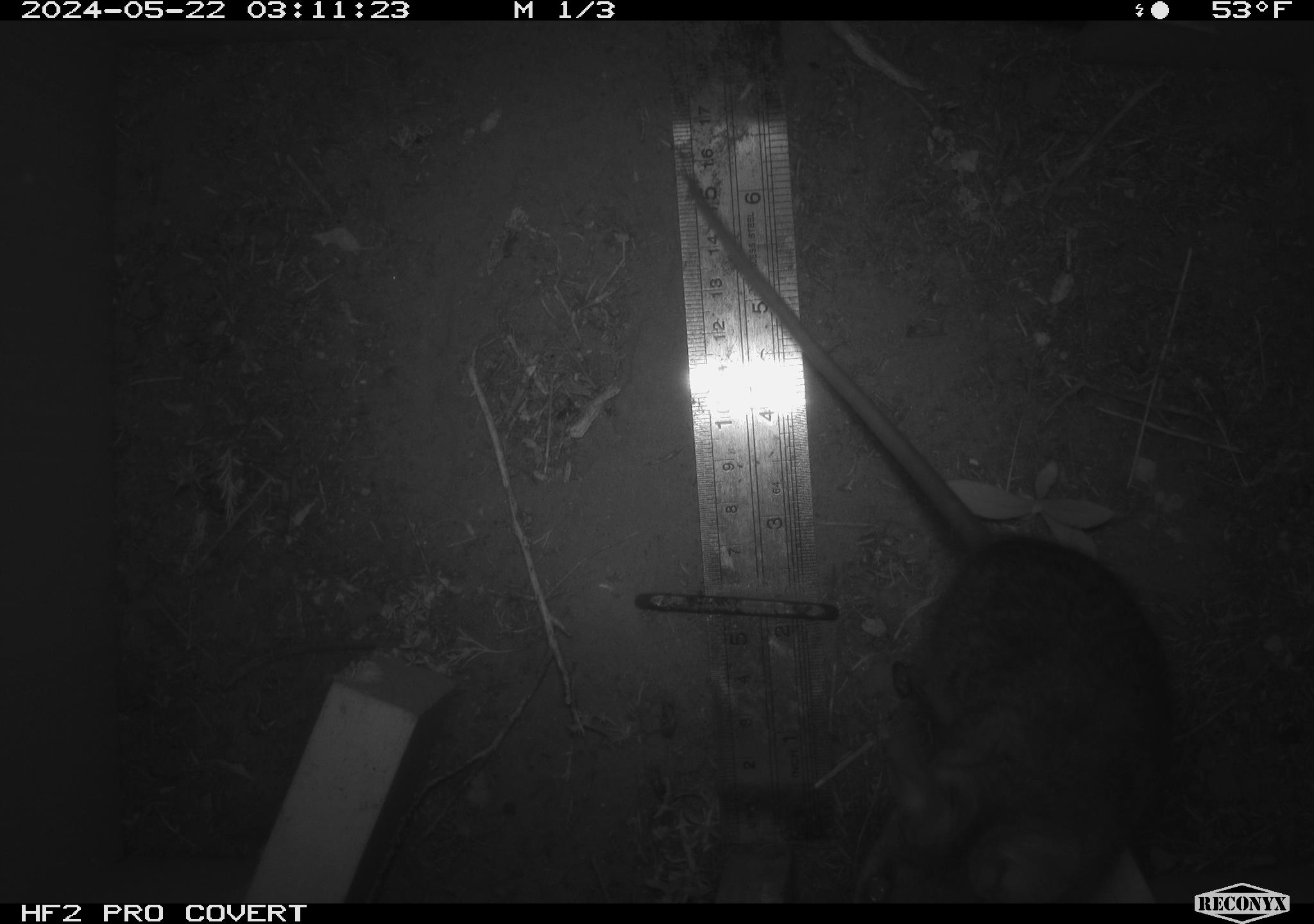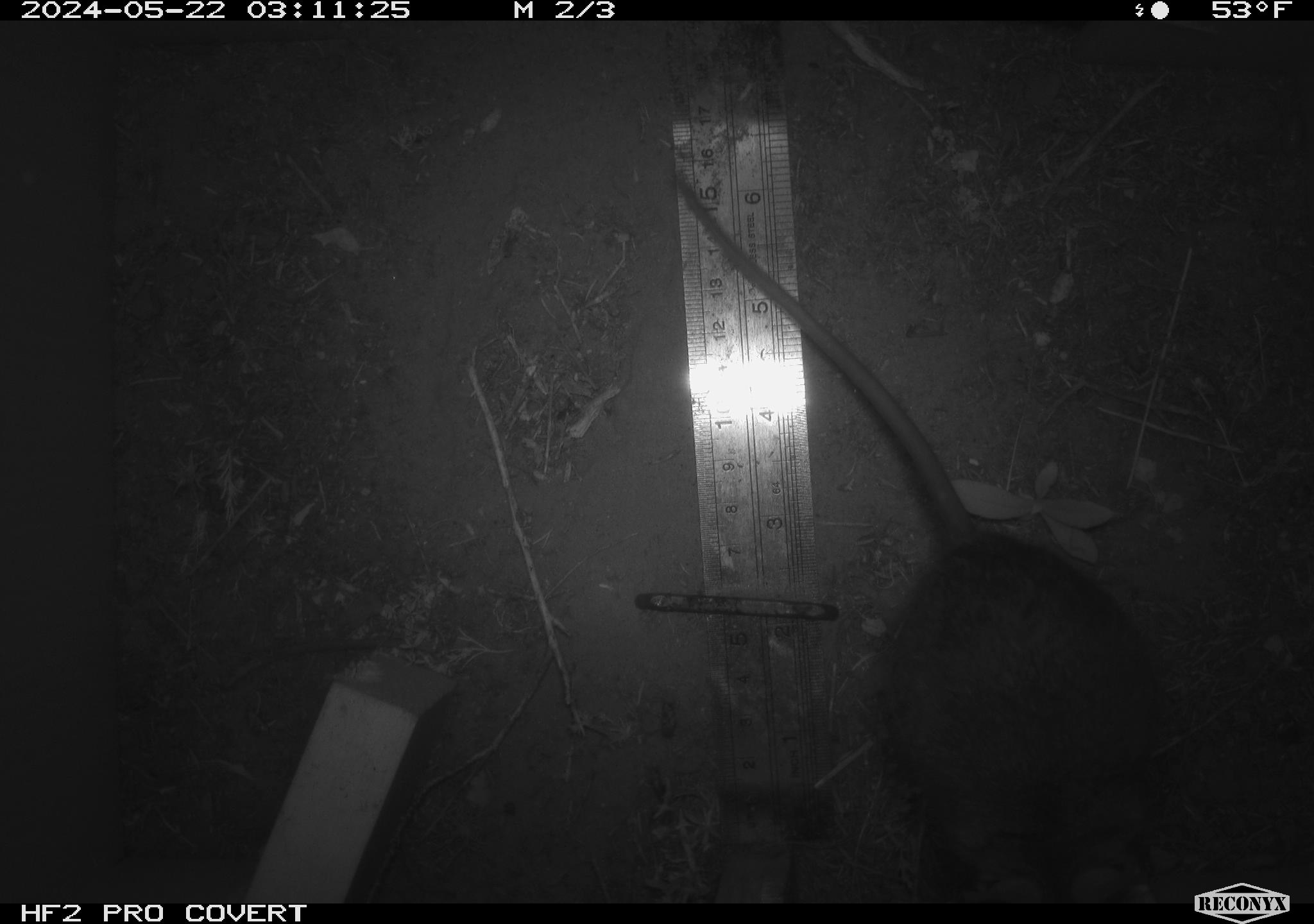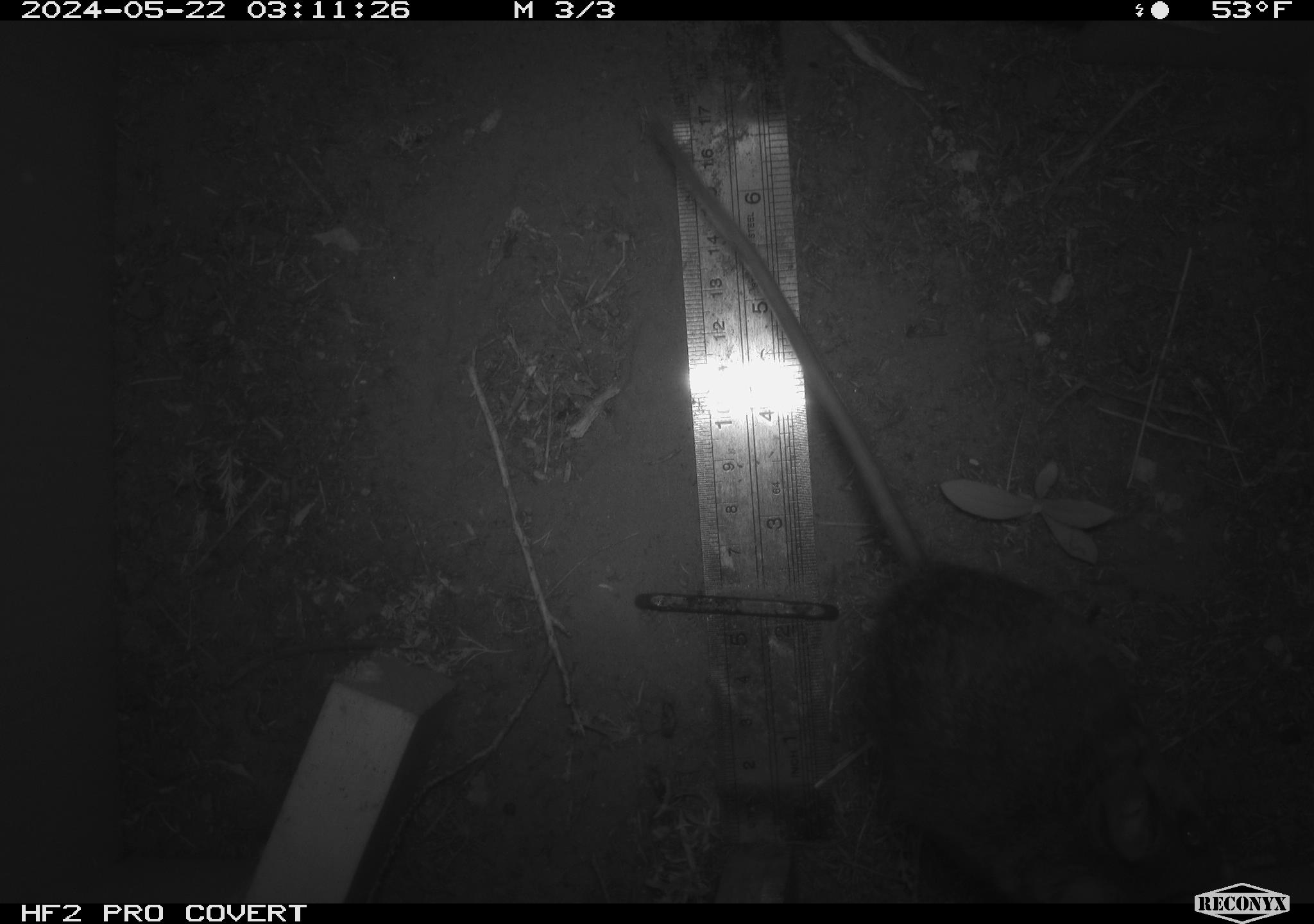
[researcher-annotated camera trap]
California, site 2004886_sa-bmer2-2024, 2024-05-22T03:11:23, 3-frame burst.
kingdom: Animalia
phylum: Chordata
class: Mammalia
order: Rodentia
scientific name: Rodentia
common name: woodrat or rat or mouse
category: woodrat or rat or mouse species